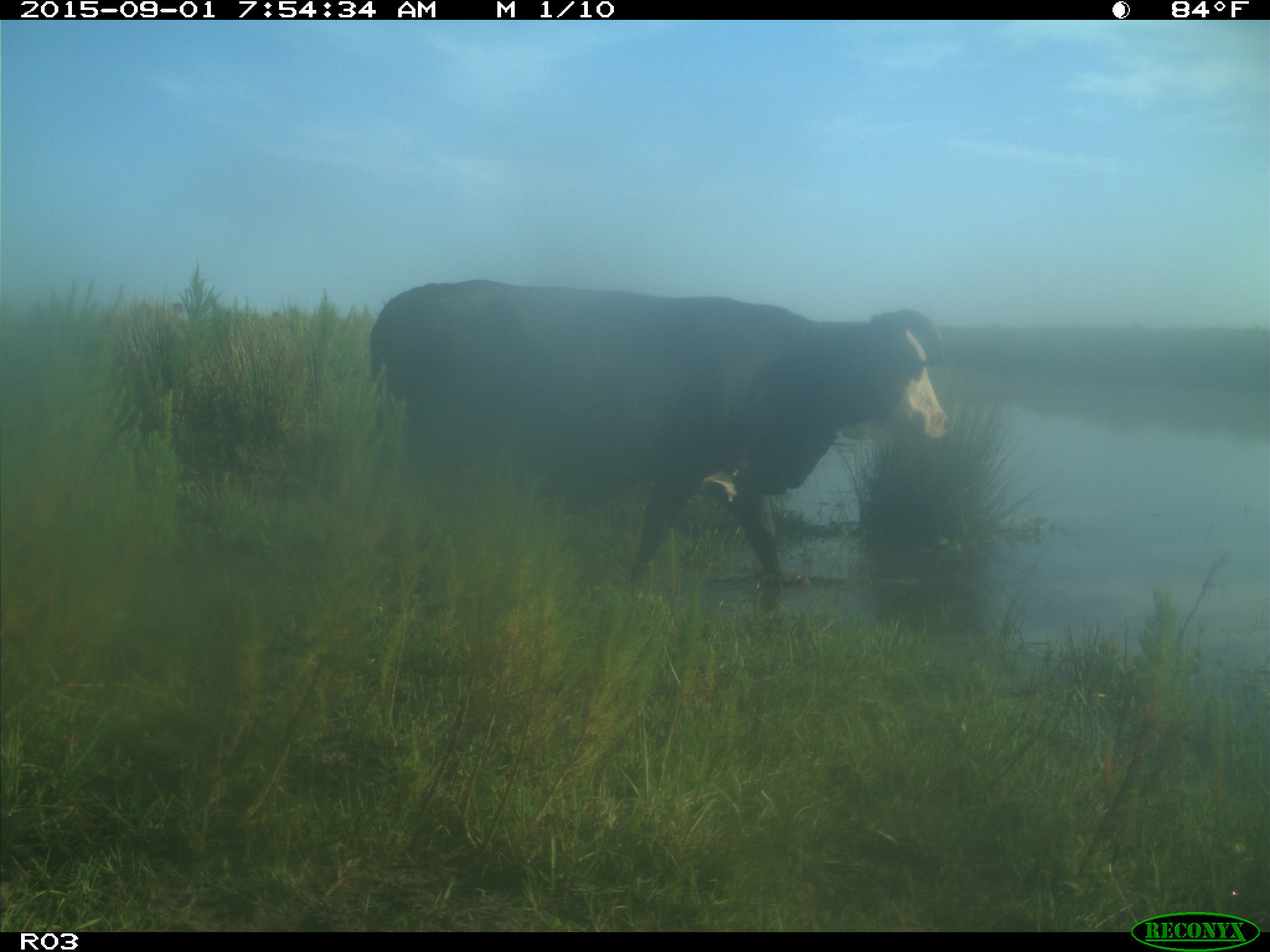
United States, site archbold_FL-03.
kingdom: Animalia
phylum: Chordata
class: Mammalia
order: Artiodactyla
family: Bovidae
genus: Bos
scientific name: Bos taurus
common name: domestic cow